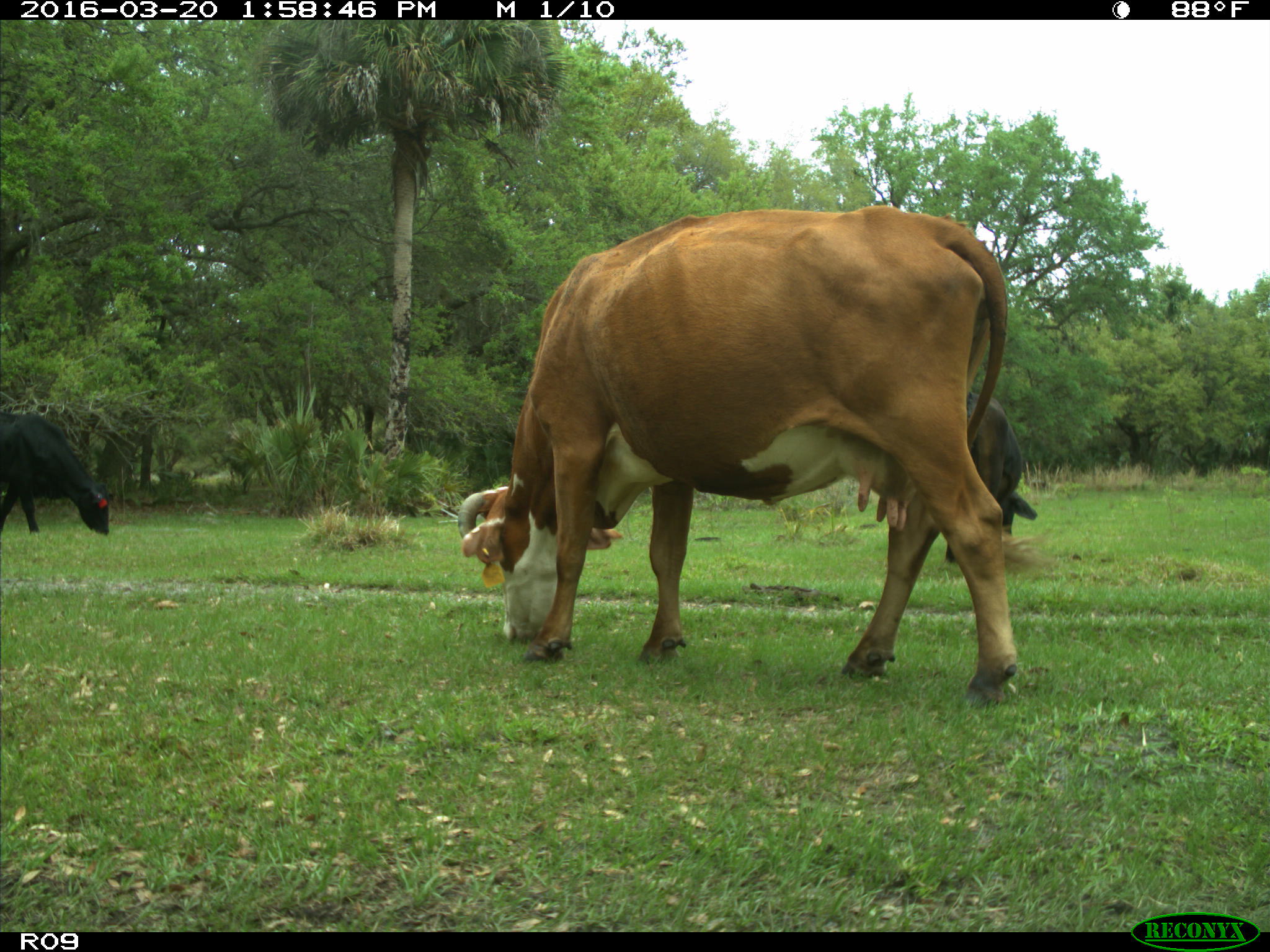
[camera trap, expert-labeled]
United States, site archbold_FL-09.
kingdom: Animalia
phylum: Chordata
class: Mammalia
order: Artiodactyla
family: Bovidae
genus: Bos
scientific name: Bos taurus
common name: domestic cow